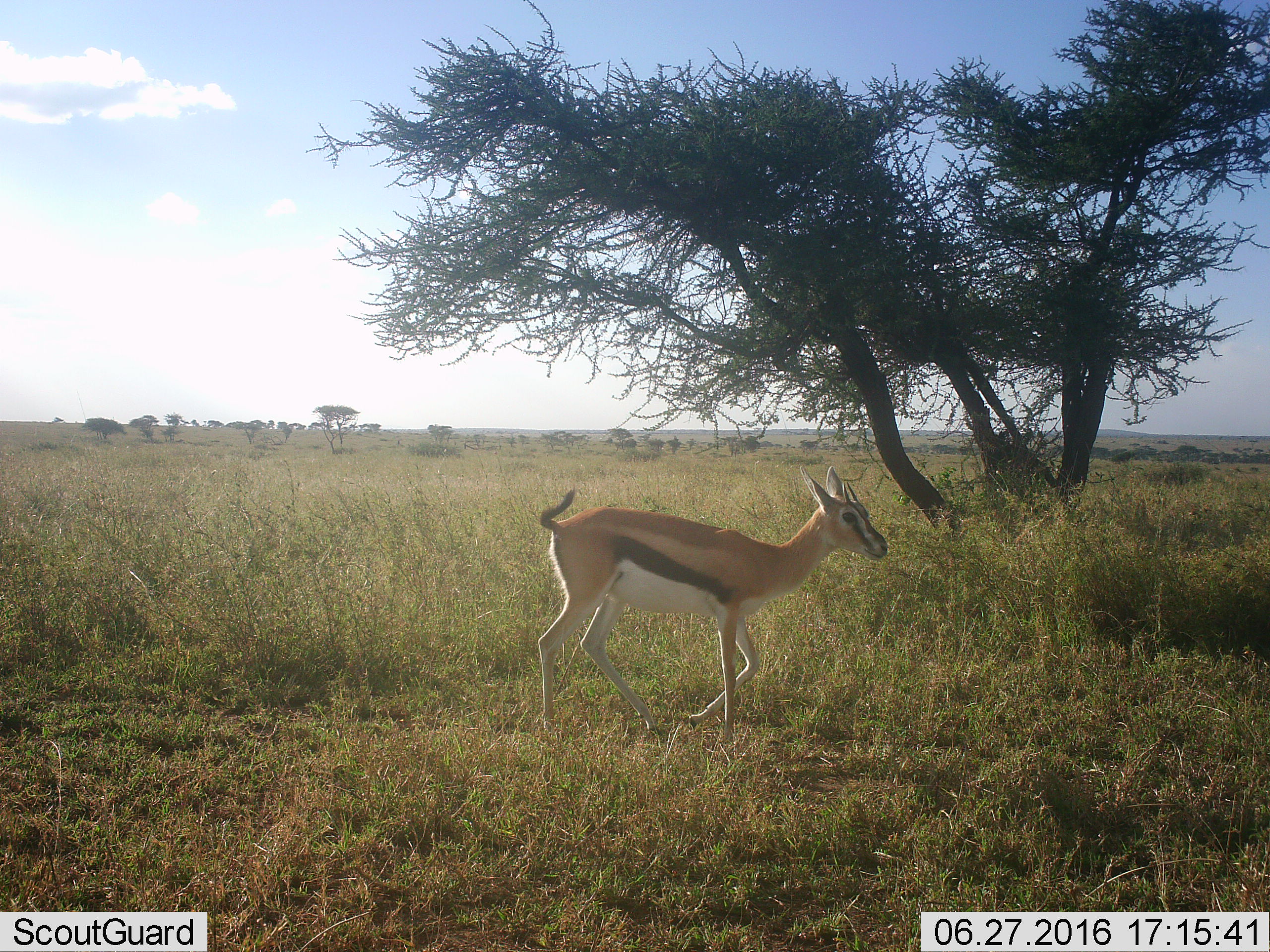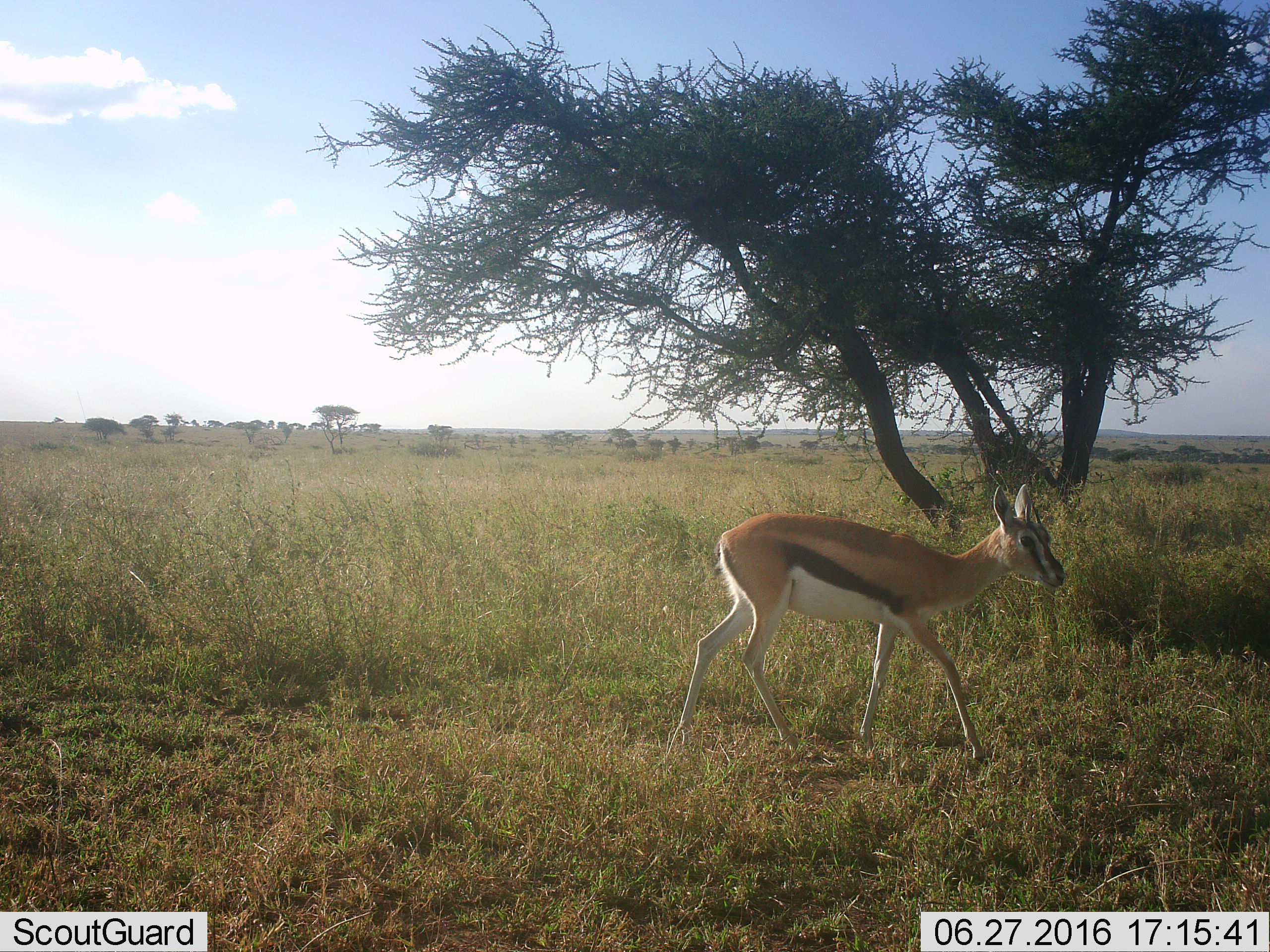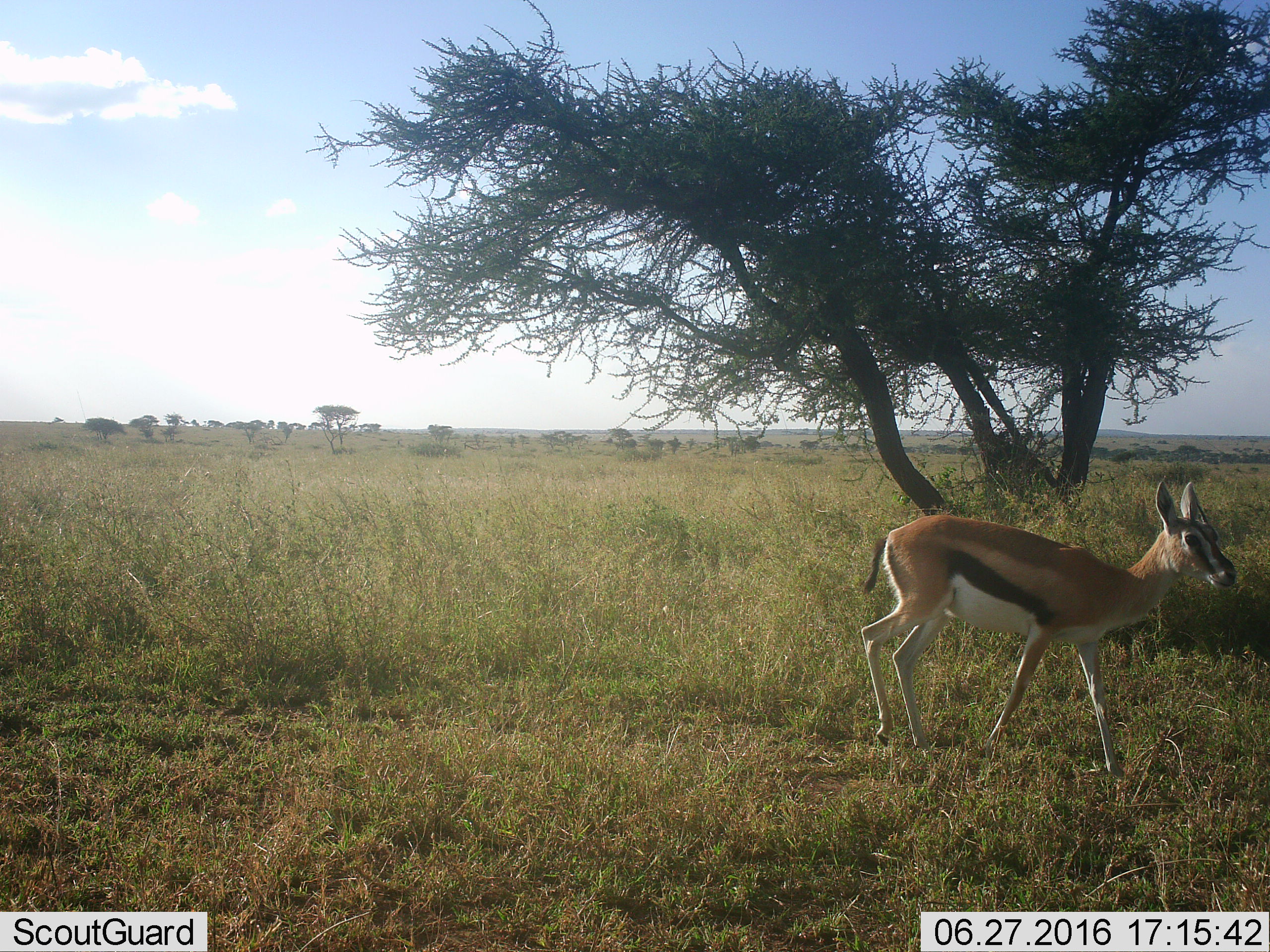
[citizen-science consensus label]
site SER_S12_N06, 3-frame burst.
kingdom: Animalia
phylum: Chordata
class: Mammalia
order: Artiodactyla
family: Bovidae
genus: Eudorcas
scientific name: Eudorcas thomsonii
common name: thomson's gazelle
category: gazellethomsons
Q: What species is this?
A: Gazellethomsons (thomson's gazelle) (Eudorcas thomsonii).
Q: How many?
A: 1.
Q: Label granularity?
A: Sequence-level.